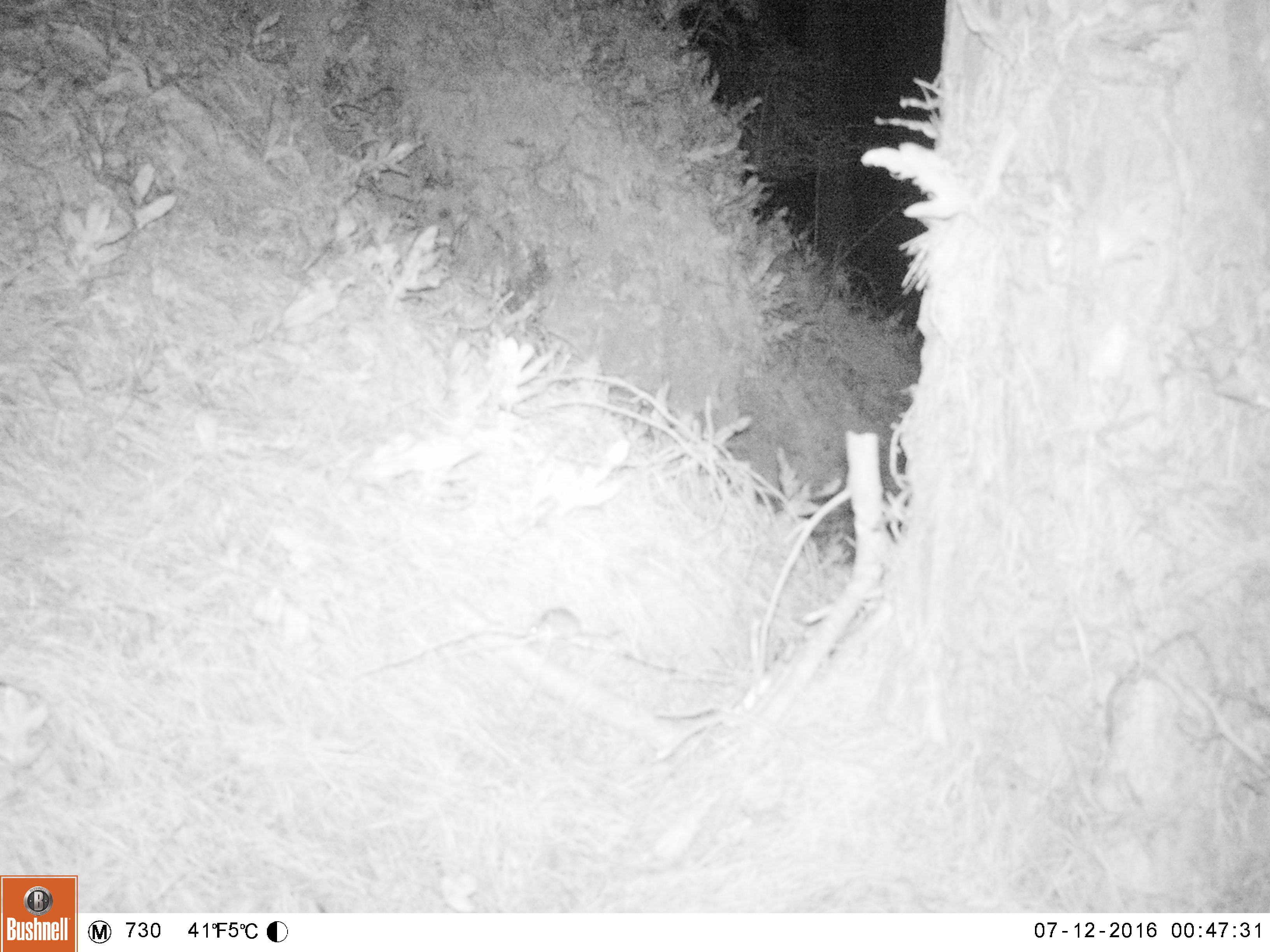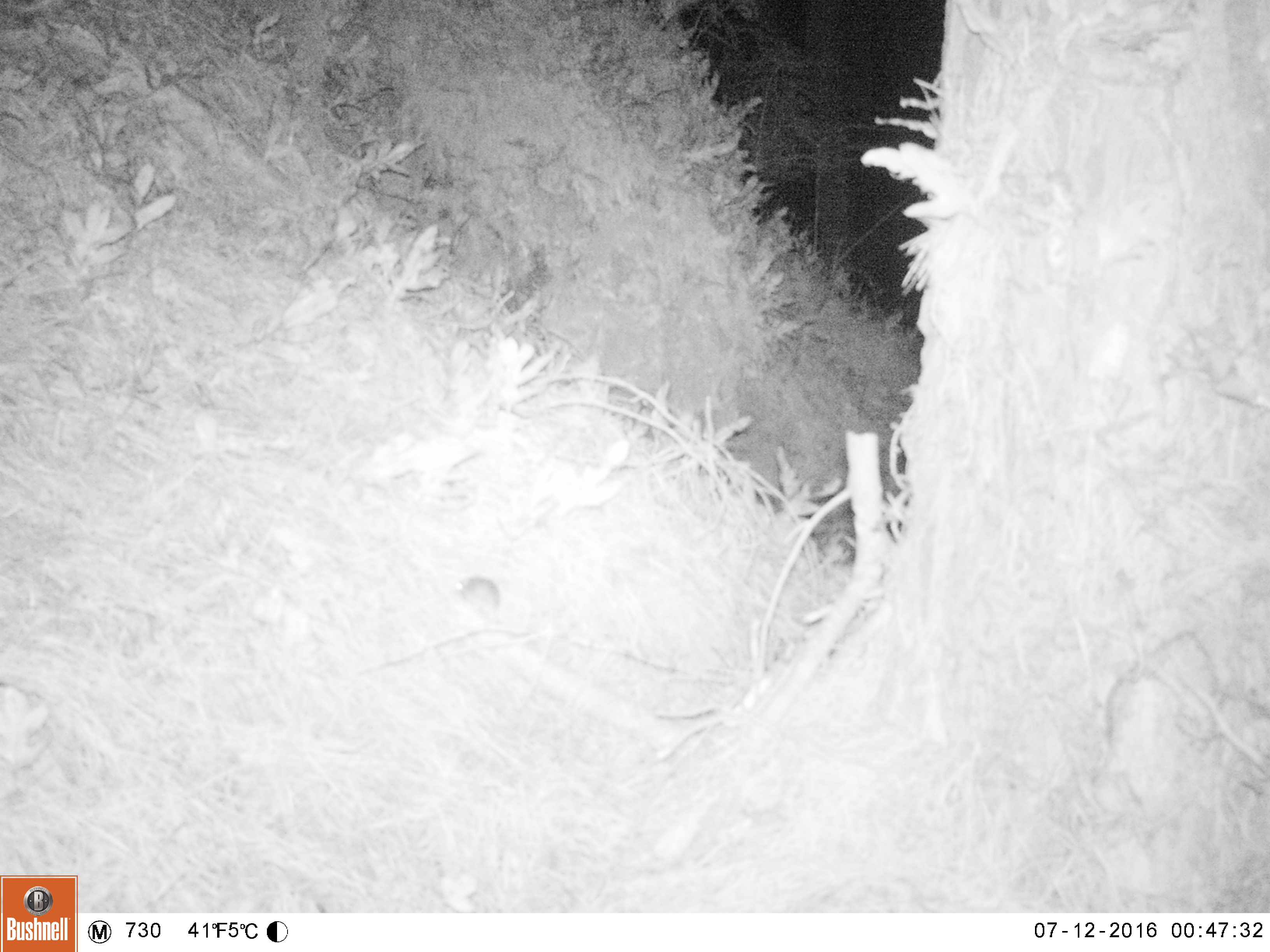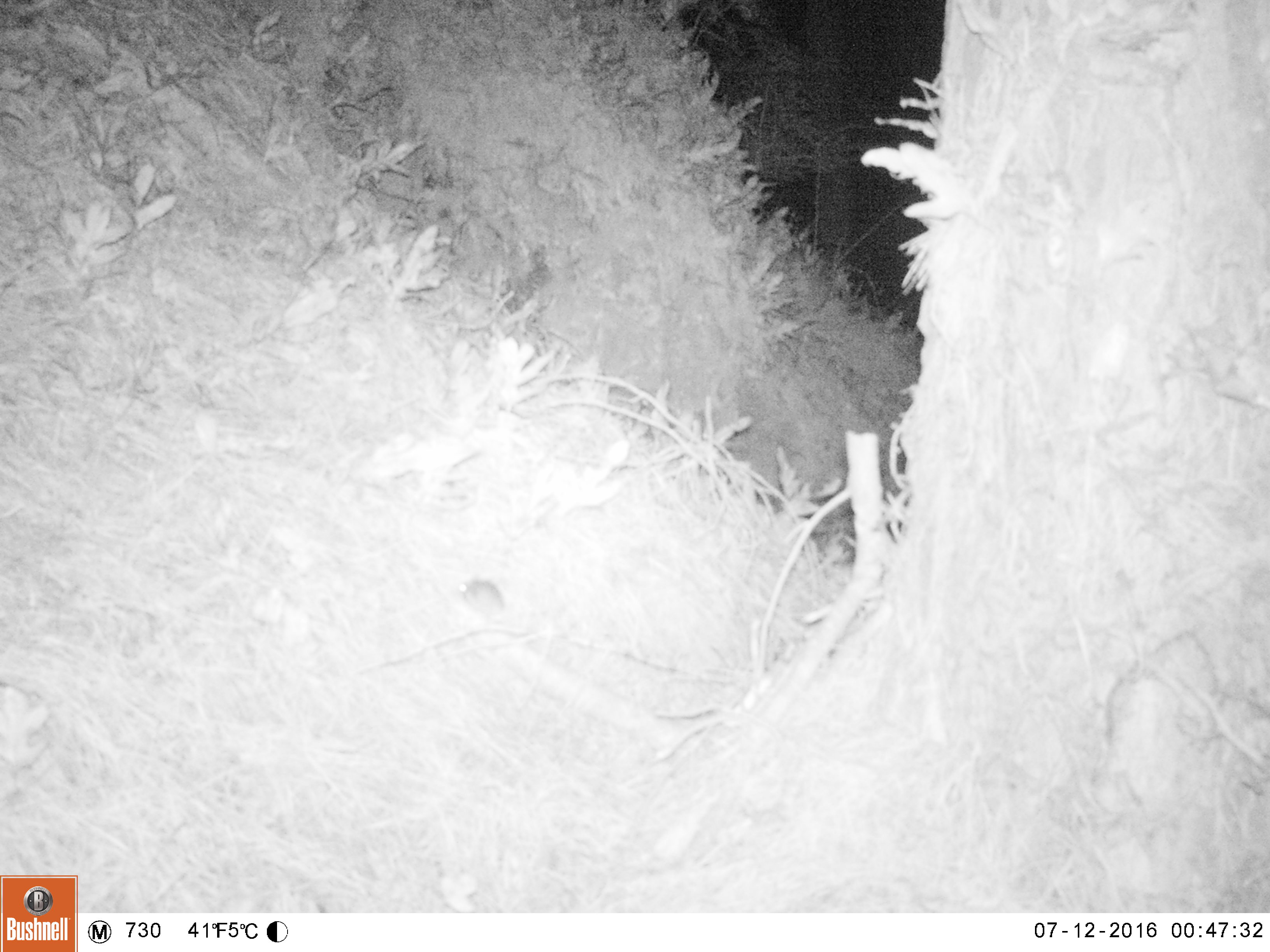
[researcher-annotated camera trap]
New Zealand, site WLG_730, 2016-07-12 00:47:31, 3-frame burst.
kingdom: Animalia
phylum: Chordata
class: Mammalia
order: Rodentia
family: Muridae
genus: Mus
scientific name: Mus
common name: mouse